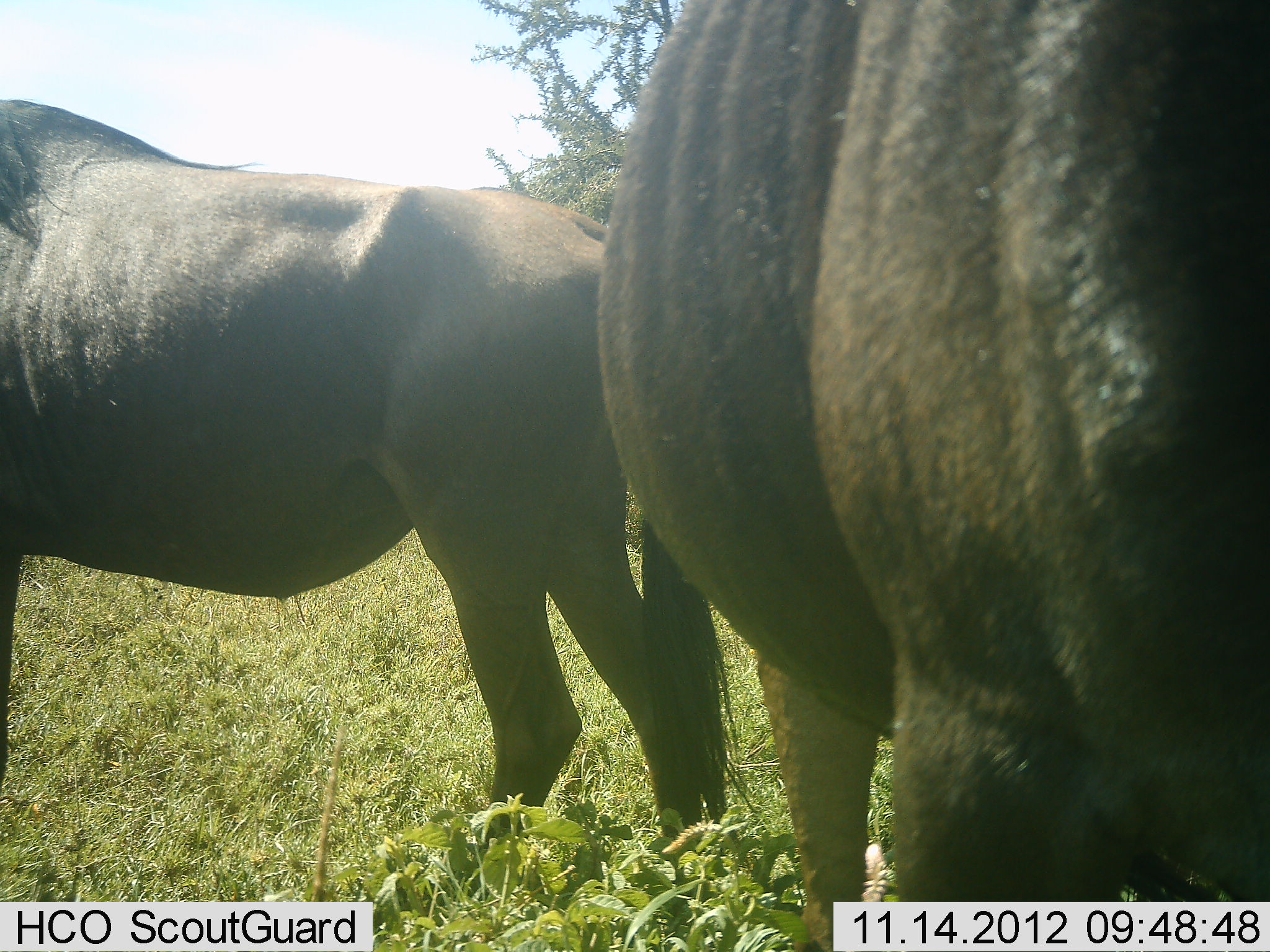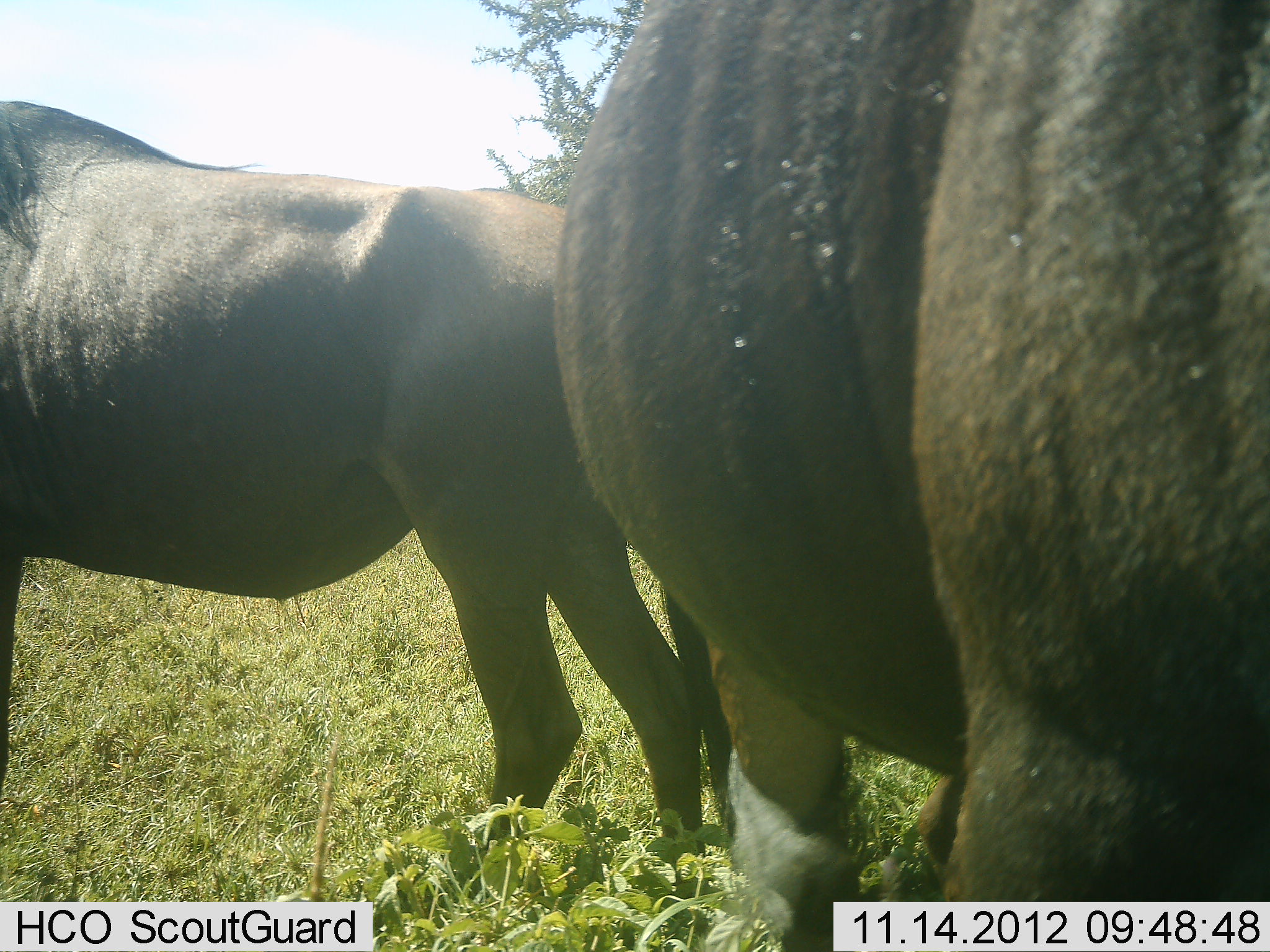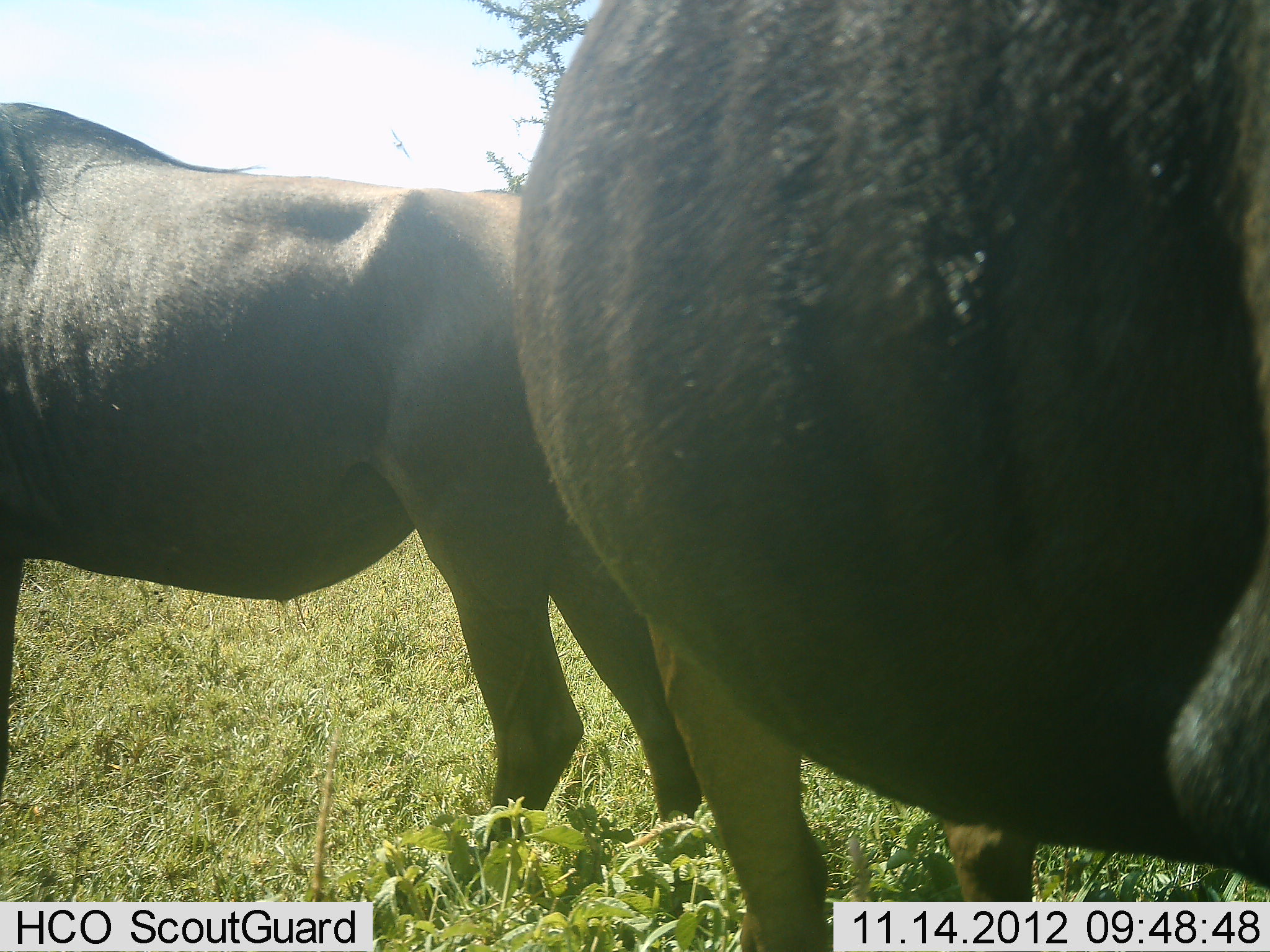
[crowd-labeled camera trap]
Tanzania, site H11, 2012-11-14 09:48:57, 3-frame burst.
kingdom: Animalia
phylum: Chordata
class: Mammalia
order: Artiodactyla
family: Bovidae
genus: Connochaetes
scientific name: Connochaetes taurinus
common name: blue wildebeest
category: wildebeest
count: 2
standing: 90%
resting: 0%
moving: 20%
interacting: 0%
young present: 0%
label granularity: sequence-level